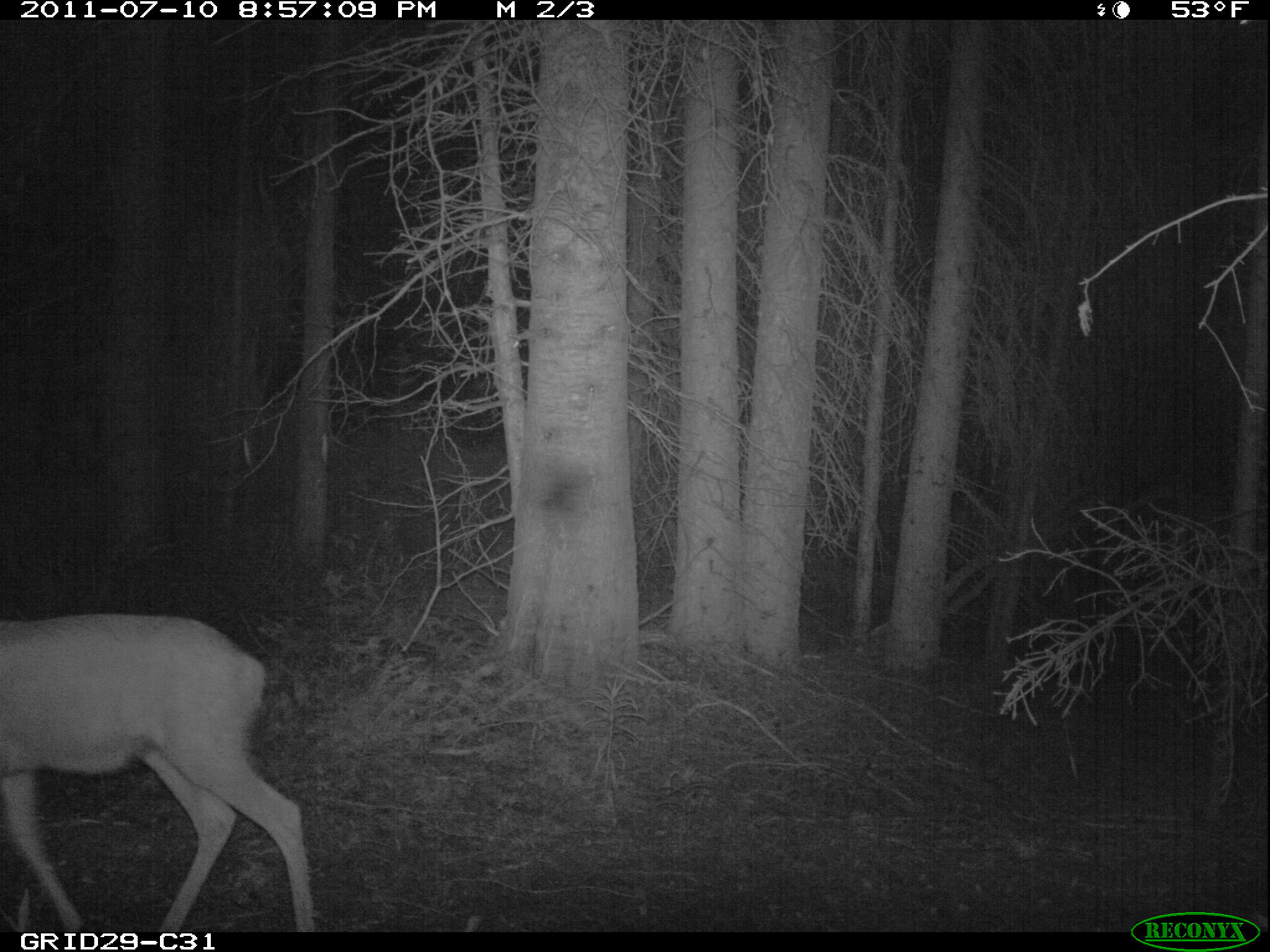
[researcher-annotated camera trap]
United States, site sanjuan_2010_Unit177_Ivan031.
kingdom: Animalia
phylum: Chordata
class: Mammalia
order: Artiodactyla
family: Cervidae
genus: Odocoileus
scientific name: Odocoileus hemionus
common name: mule deer